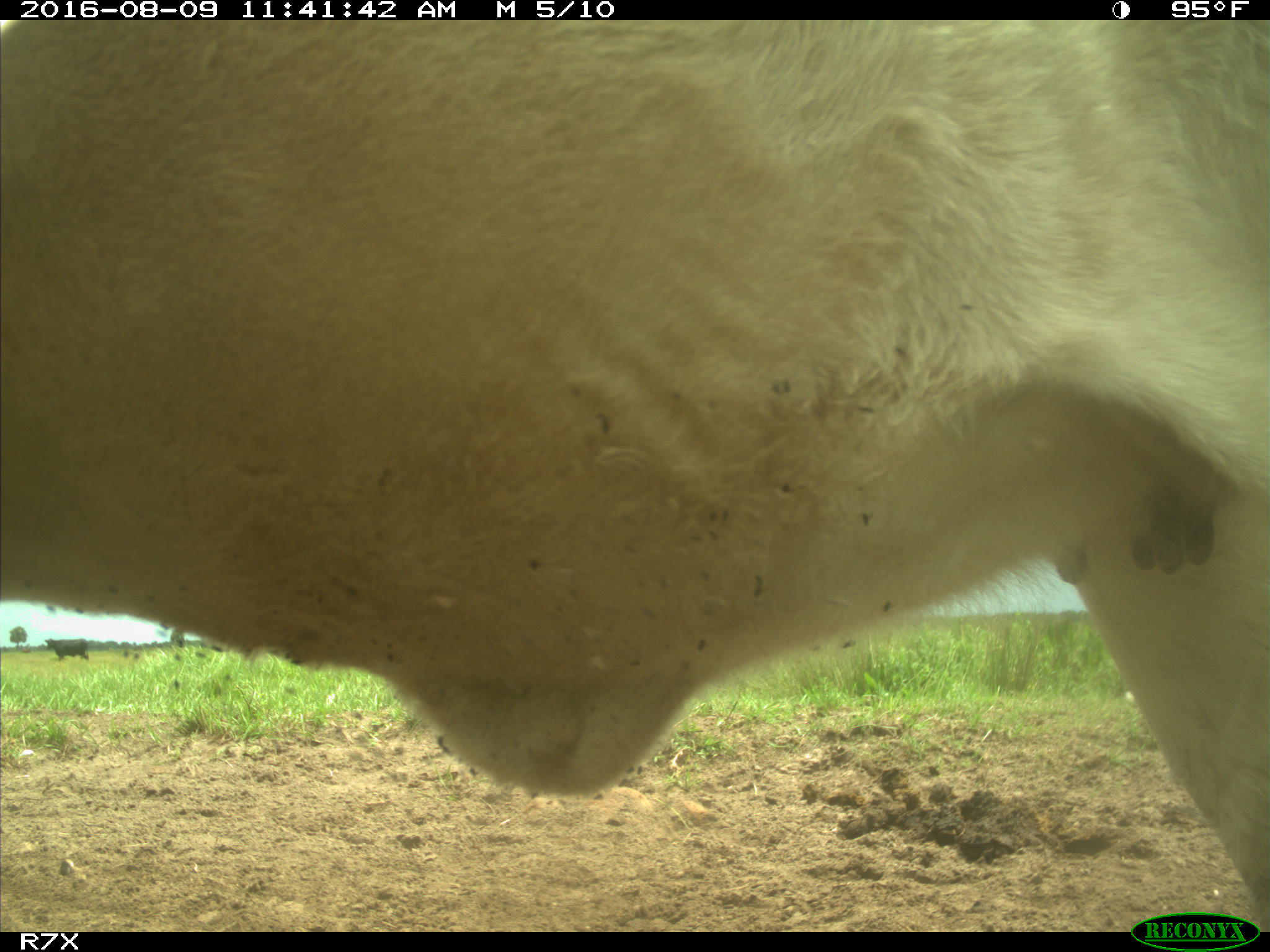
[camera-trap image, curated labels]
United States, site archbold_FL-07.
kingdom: Animalia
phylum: Chordata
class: Mammalia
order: Artiodactyla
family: Bovidae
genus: Bos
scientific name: Bos taurus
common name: domestic cow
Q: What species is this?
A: Bos taurus (domestic cow).